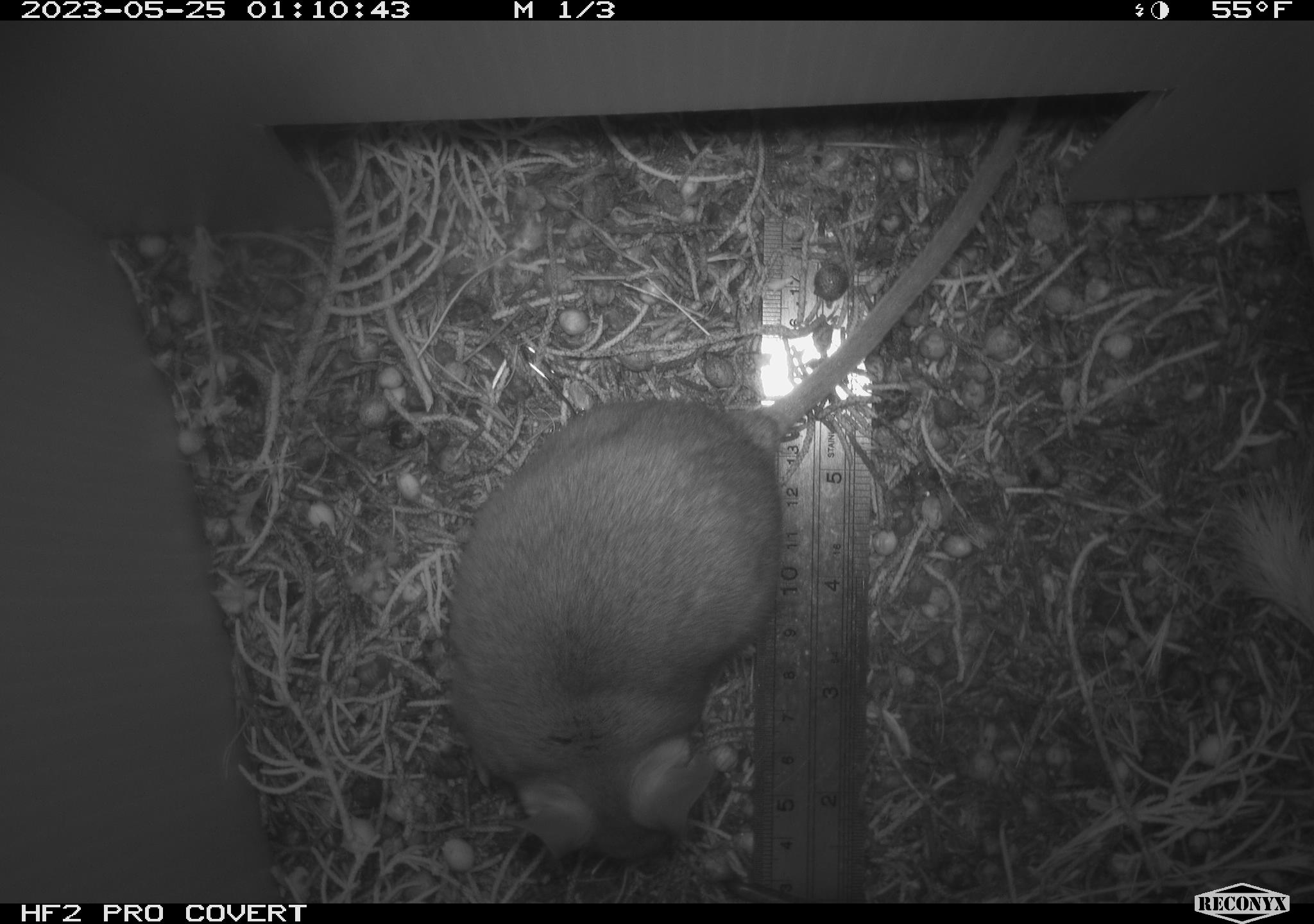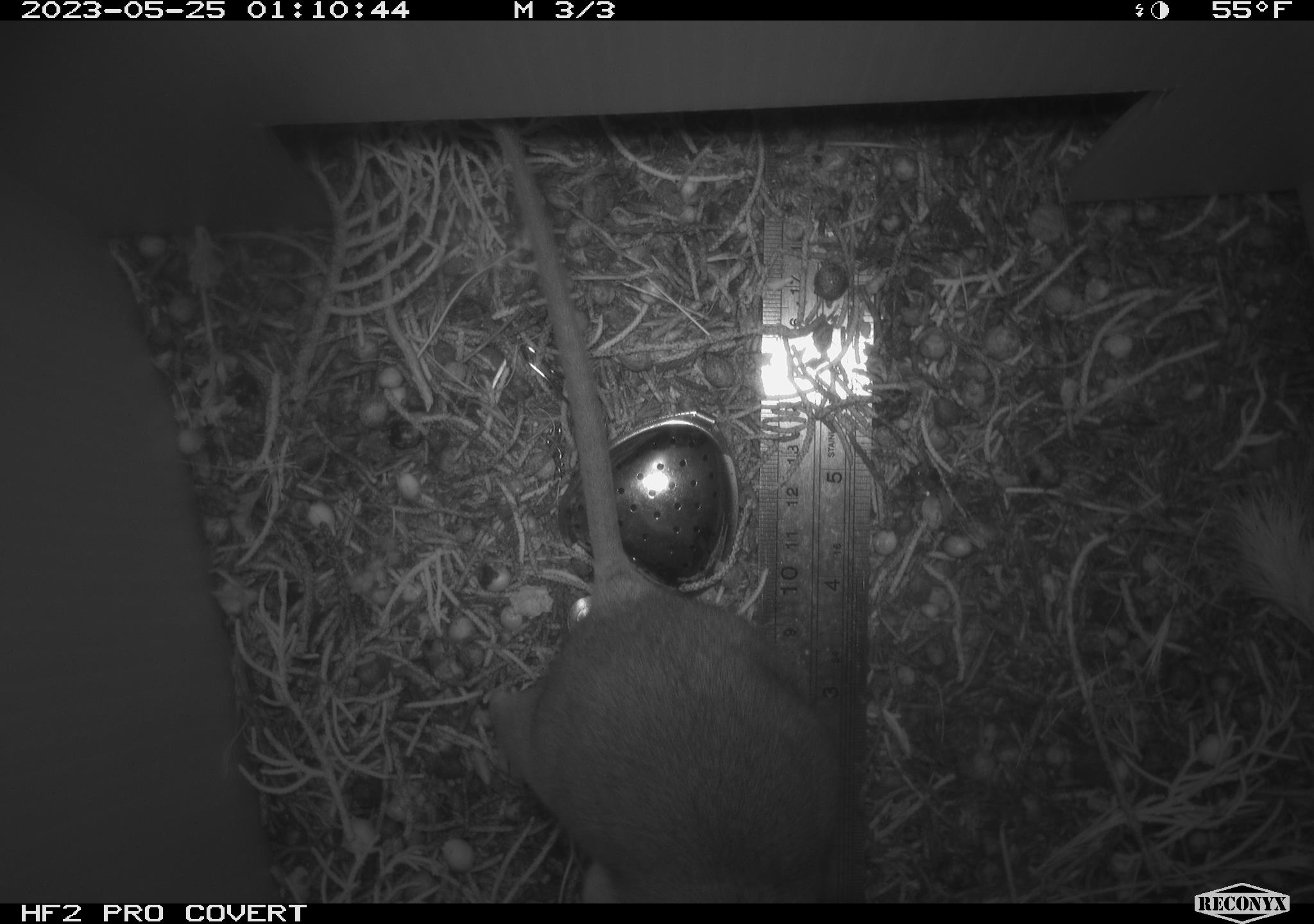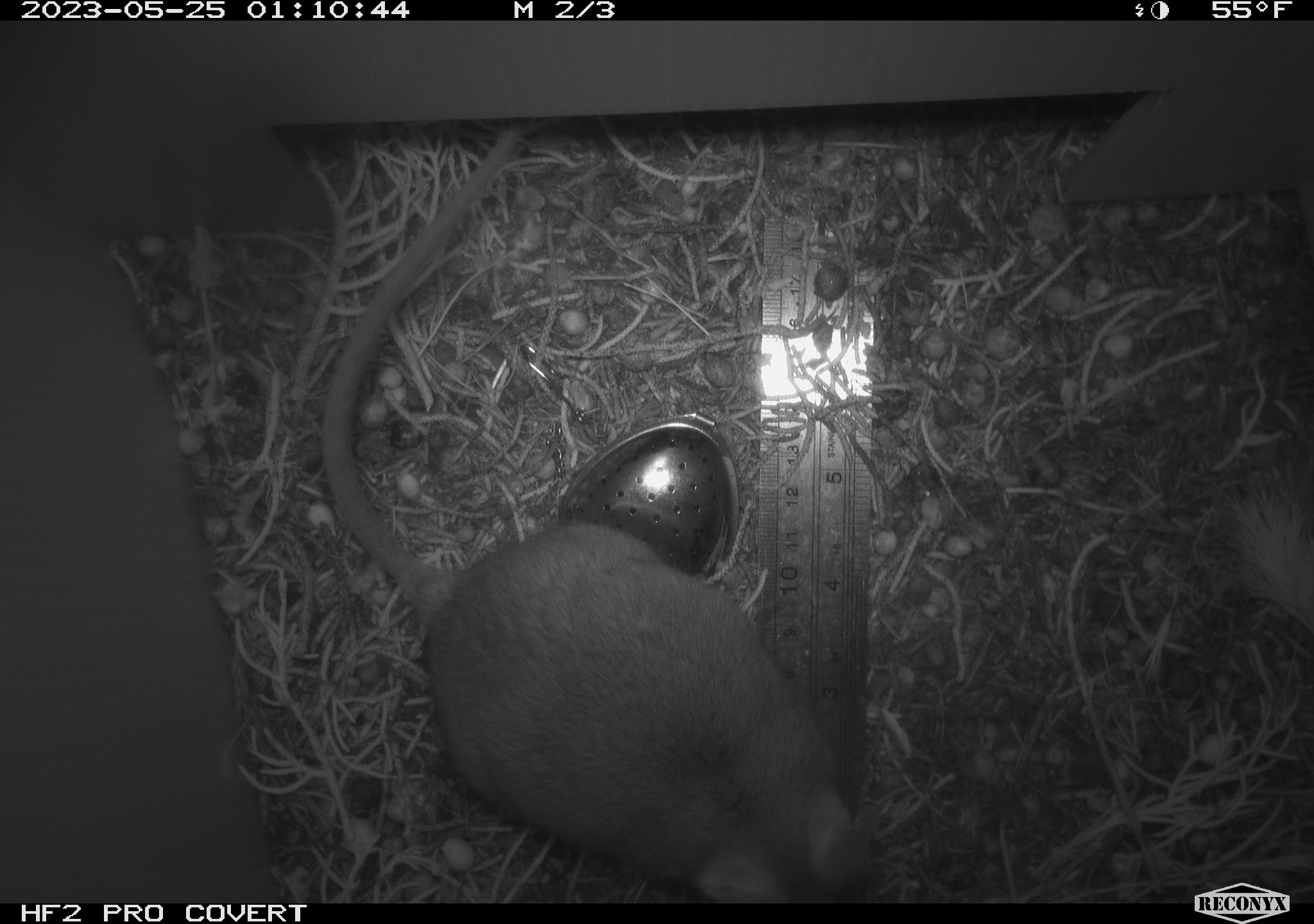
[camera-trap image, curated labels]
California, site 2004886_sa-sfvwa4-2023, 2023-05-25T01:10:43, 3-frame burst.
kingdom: Animalia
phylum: Chordata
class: Mammalia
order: Rodentia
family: Cricetidae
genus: Neotoma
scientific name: Neotoma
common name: pack rat or woodrat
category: neotoma species